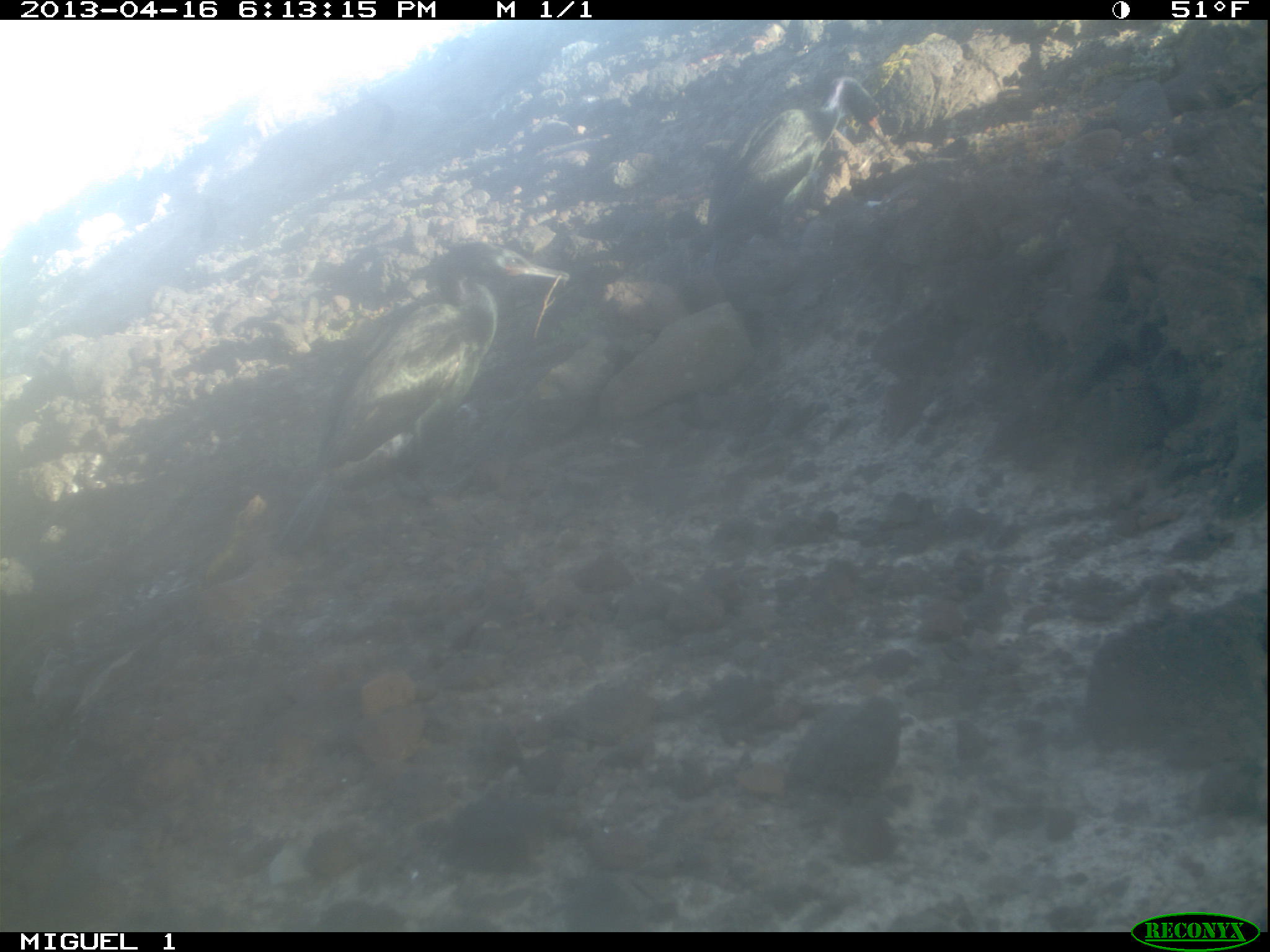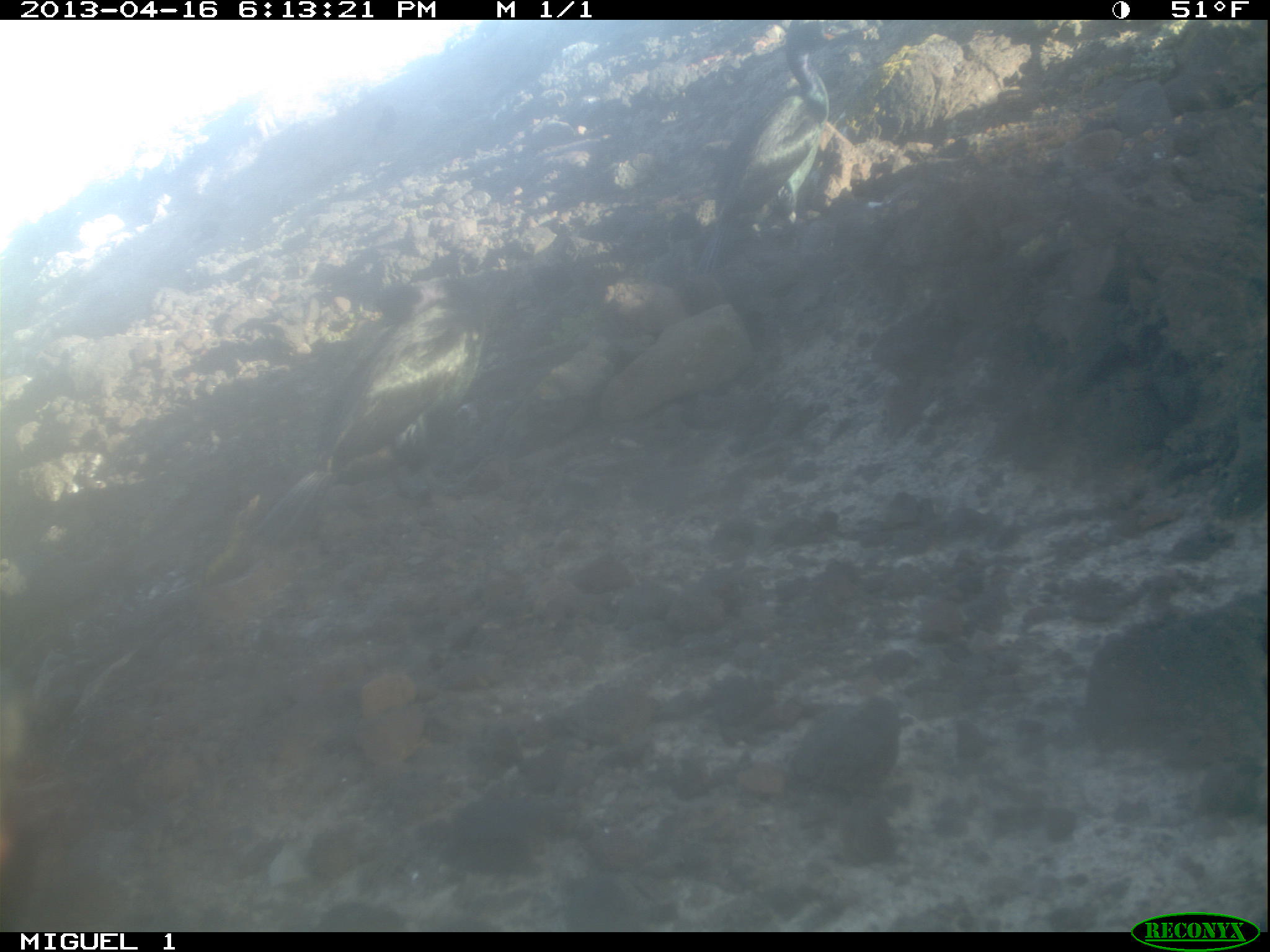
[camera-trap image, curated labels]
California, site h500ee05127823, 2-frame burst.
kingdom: Animalia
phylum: Chordata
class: Aves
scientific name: Aves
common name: bird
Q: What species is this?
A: Bird (Aves).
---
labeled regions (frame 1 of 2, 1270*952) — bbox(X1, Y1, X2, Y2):
bird: bbox(269, 239, 571, 560); bbox(699, 74, 896, 276)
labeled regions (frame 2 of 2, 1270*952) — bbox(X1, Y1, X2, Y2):
bird: bbox(255, 277, 484, 543); bbox(695, 20, 868, 276)